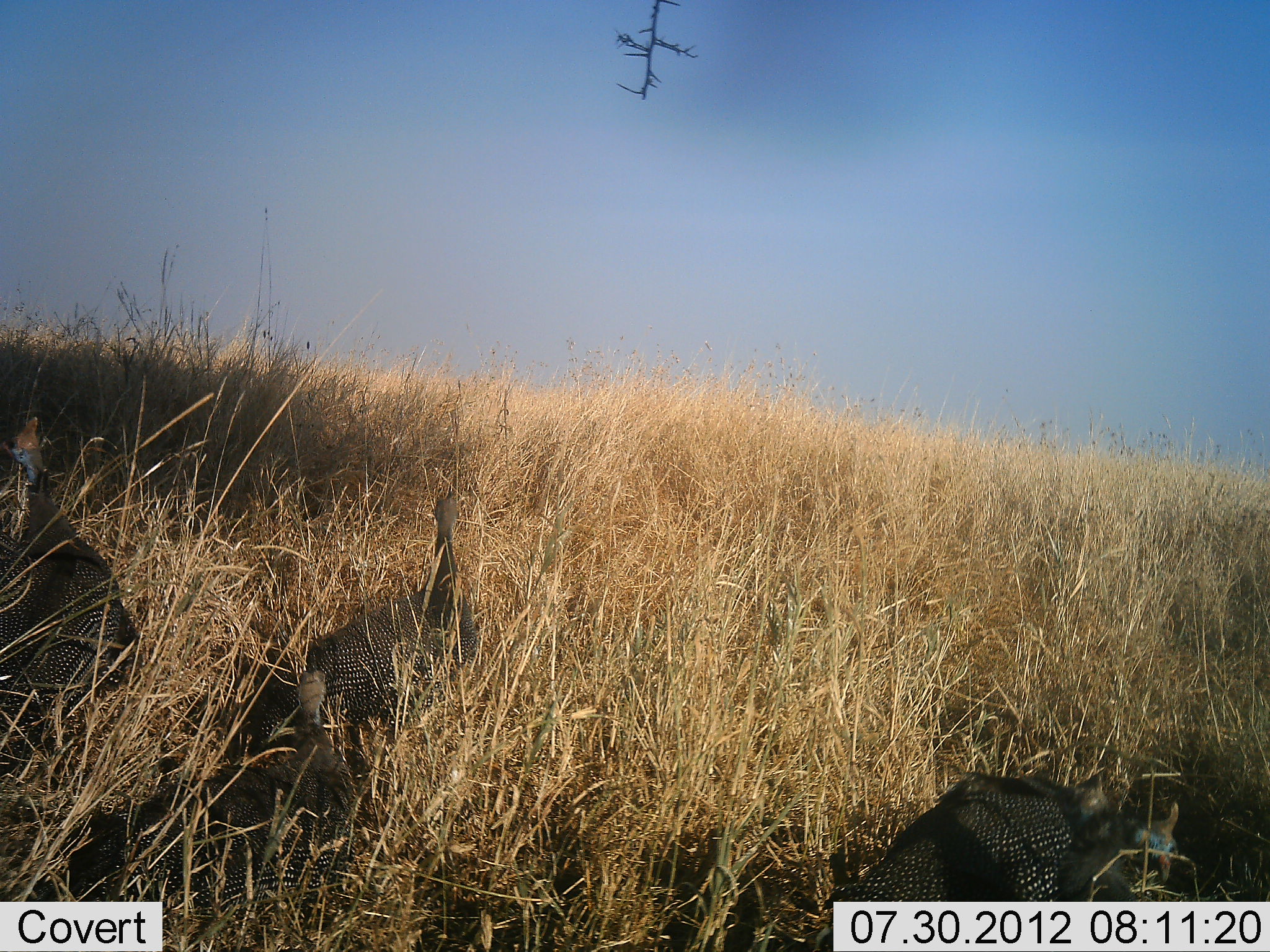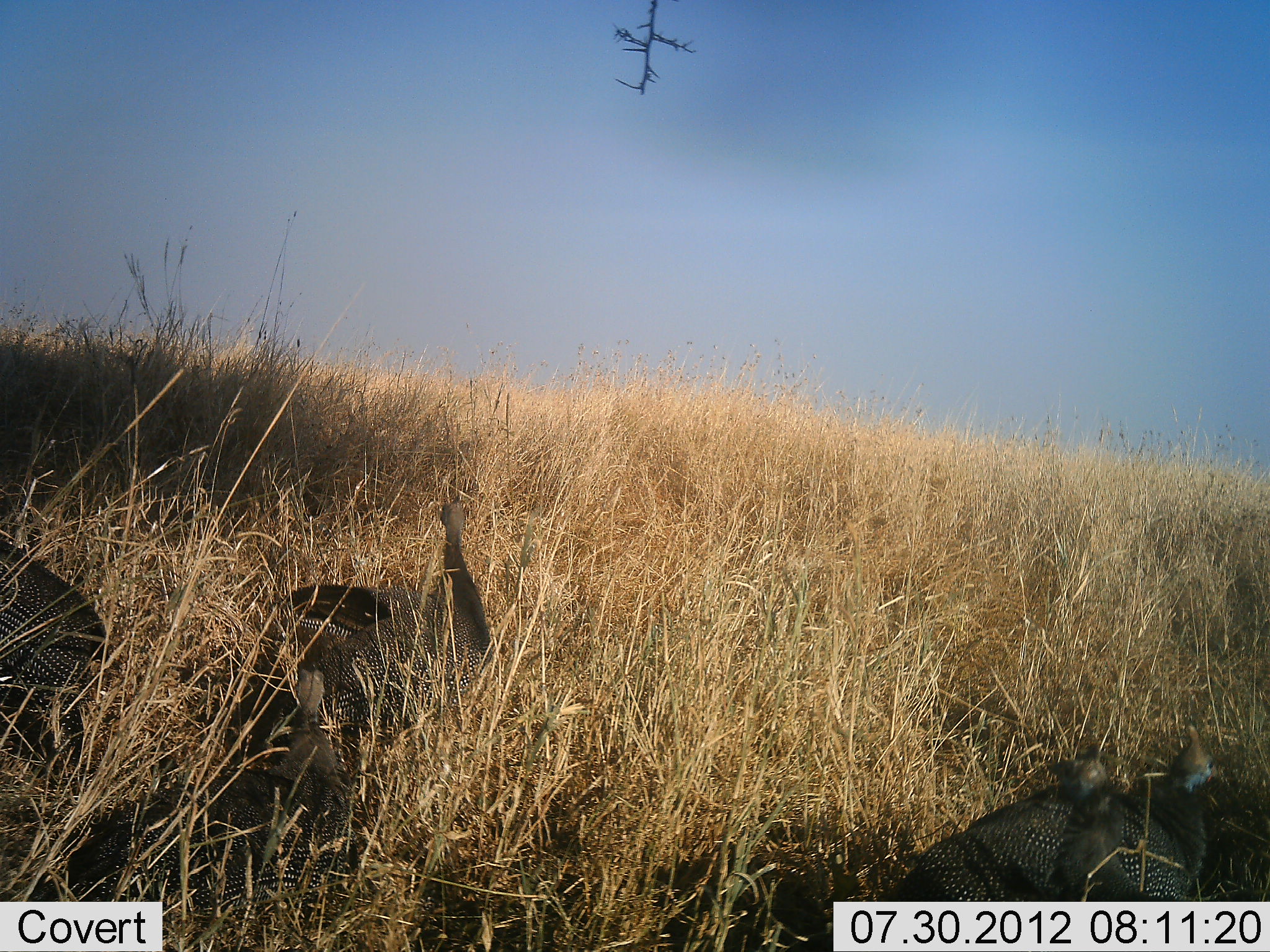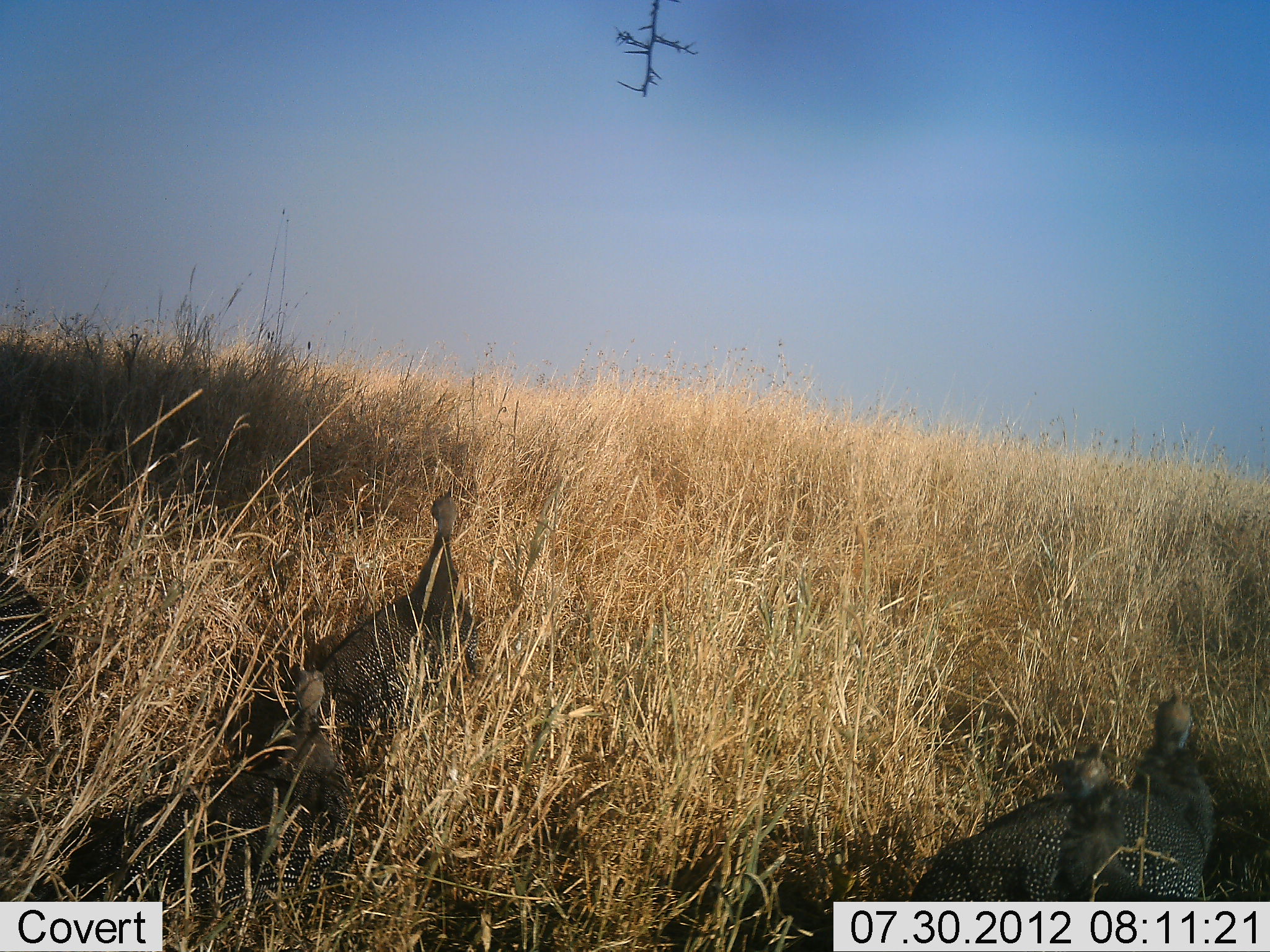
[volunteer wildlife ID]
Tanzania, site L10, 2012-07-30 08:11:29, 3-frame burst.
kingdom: Animalia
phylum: Chordata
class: Aves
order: Galliformes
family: Numididae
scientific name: Numididae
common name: guinea fowl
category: guineafowl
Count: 5.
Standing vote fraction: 100%.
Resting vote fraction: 0%.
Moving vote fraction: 40%.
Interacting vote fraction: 0%.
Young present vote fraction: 0%.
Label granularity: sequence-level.